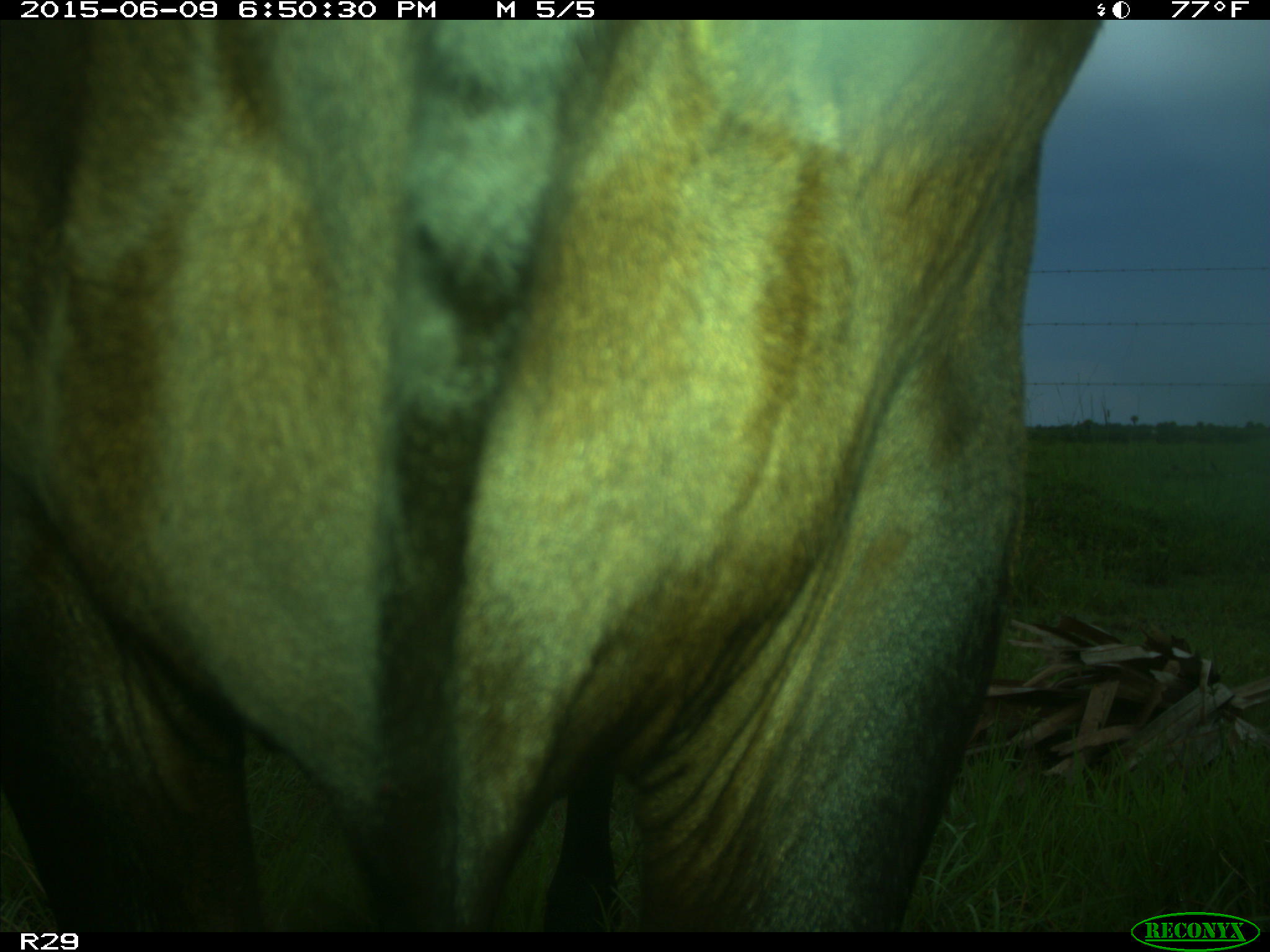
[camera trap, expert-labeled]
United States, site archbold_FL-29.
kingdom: Animalia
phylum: Chordata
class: Mammalia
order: Artiodactyla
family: Bovidae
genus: Bos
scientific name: Bos taurus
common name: domestic cow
Bos taurus (domestic cow).